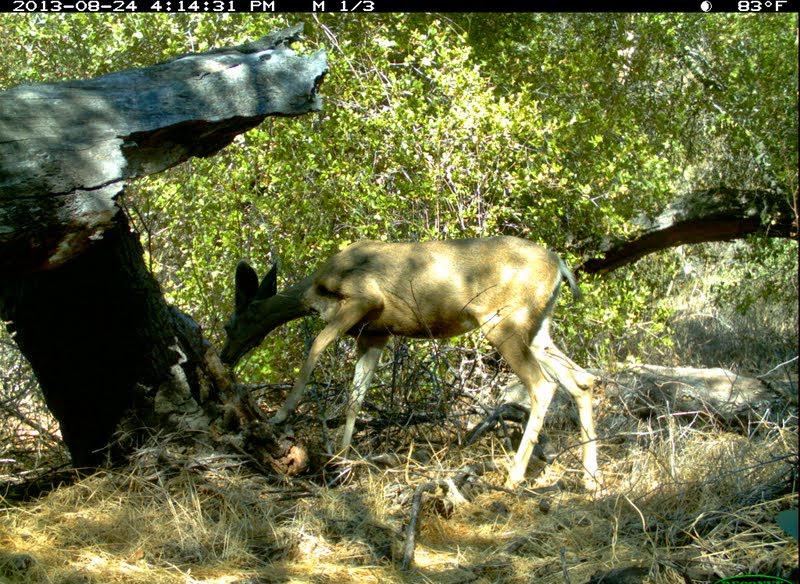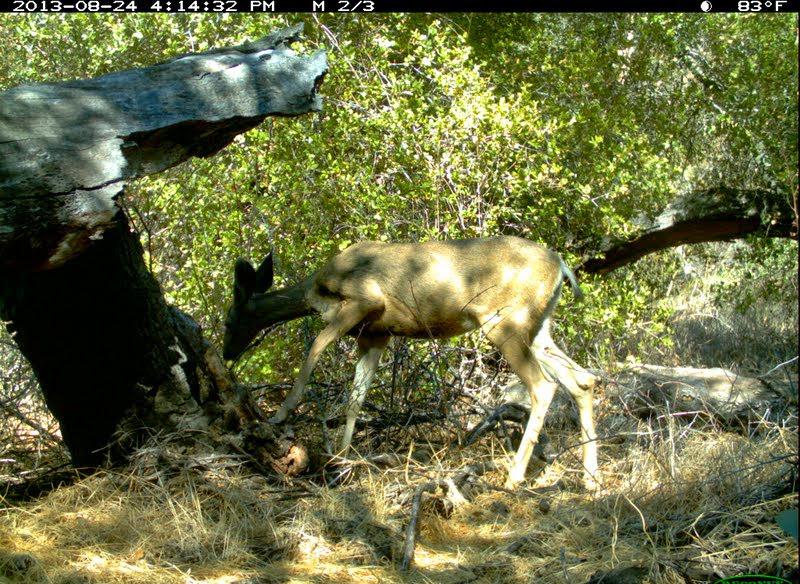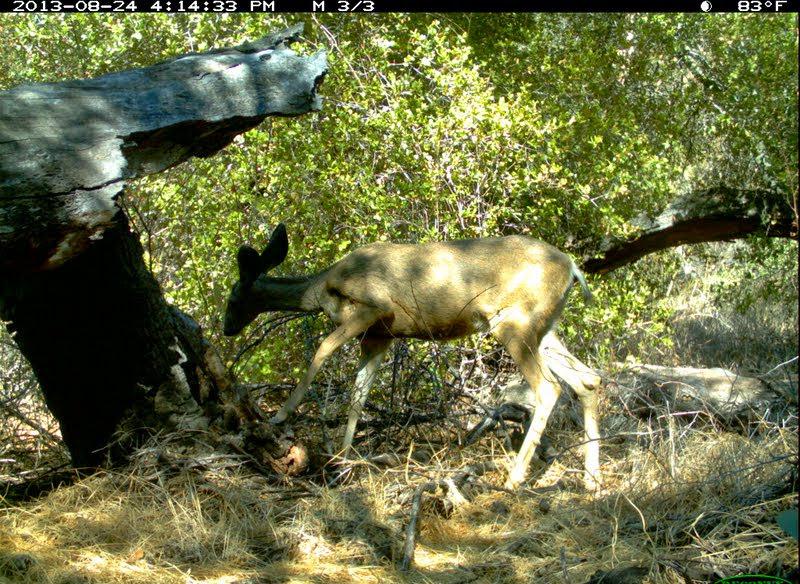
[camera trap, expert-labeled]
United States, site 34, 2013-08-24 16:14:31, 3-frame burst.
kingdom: Animalia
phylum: Chordata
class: Mammalia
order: Artiodactyla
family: Cervidae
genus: Odocoileus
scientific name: Odocoileus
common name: deer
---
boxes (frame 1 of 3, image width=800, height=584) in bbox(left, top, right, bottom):
deer: bbox(217, 234, 602, 499)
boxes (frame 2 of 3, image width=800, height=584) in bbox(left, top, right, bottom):
deer: bbox(221, 234, 605, 496)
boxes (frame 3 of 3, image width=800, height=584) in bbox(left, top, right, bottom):
deer: bbox(221, 221, 604, 494)